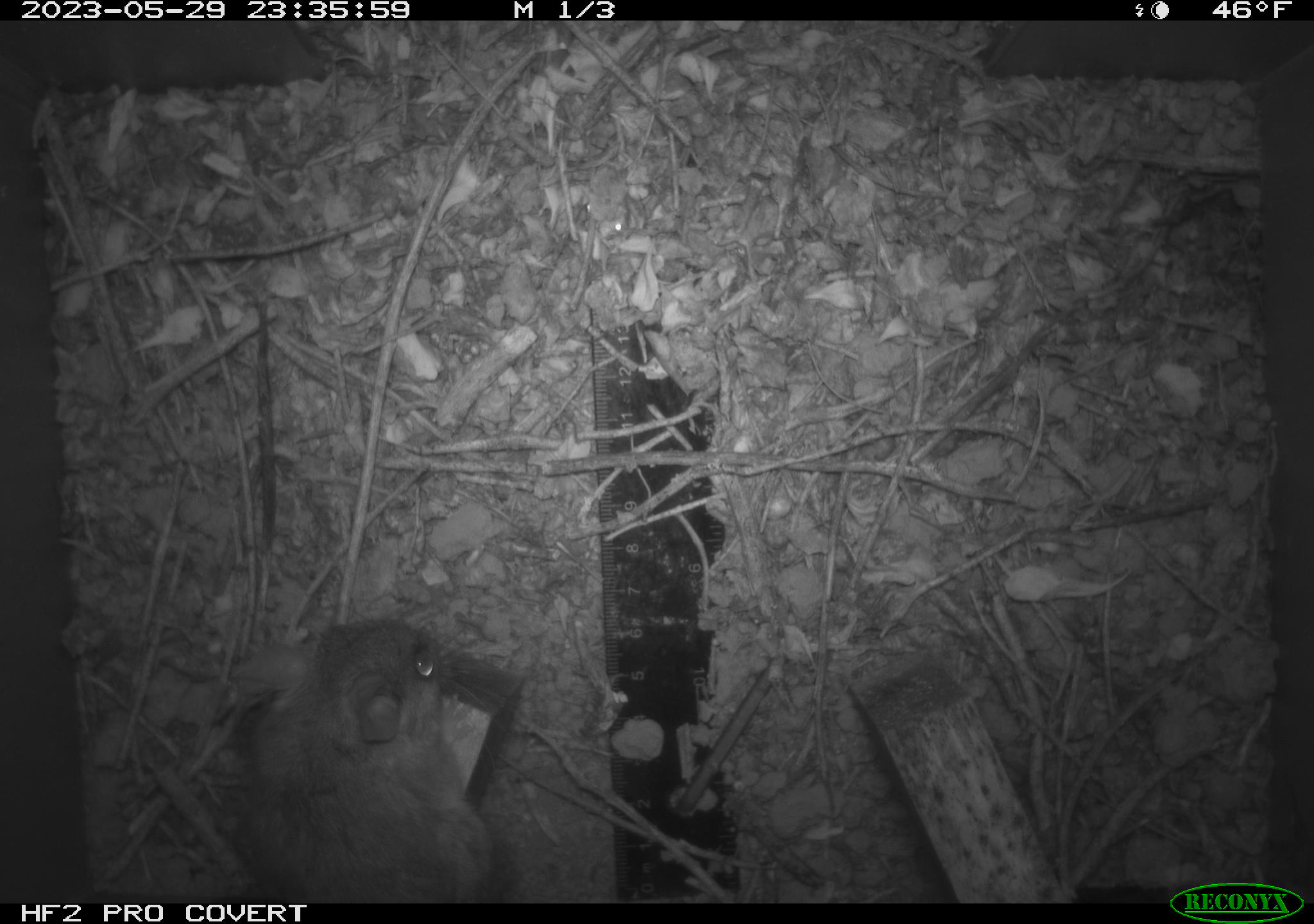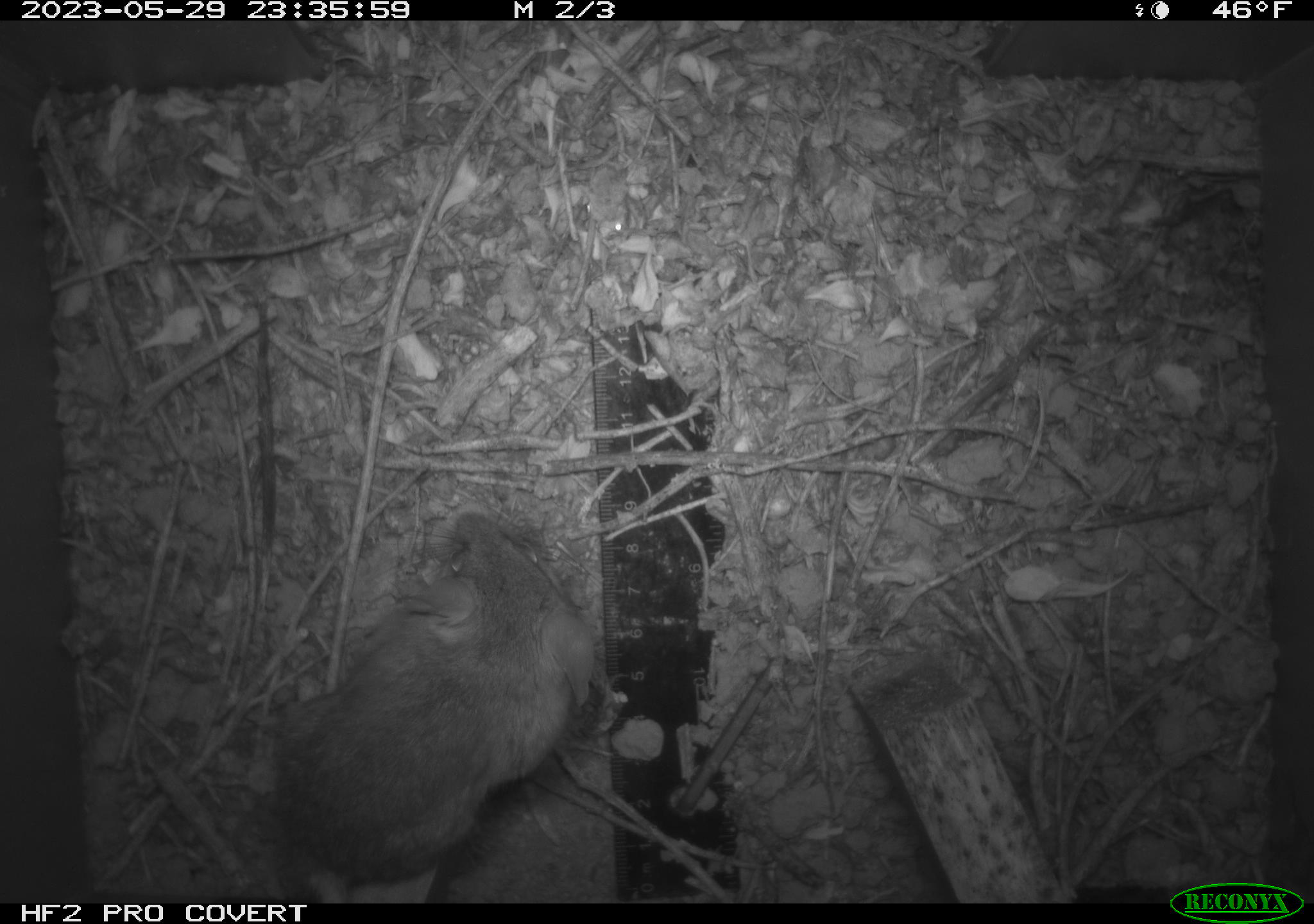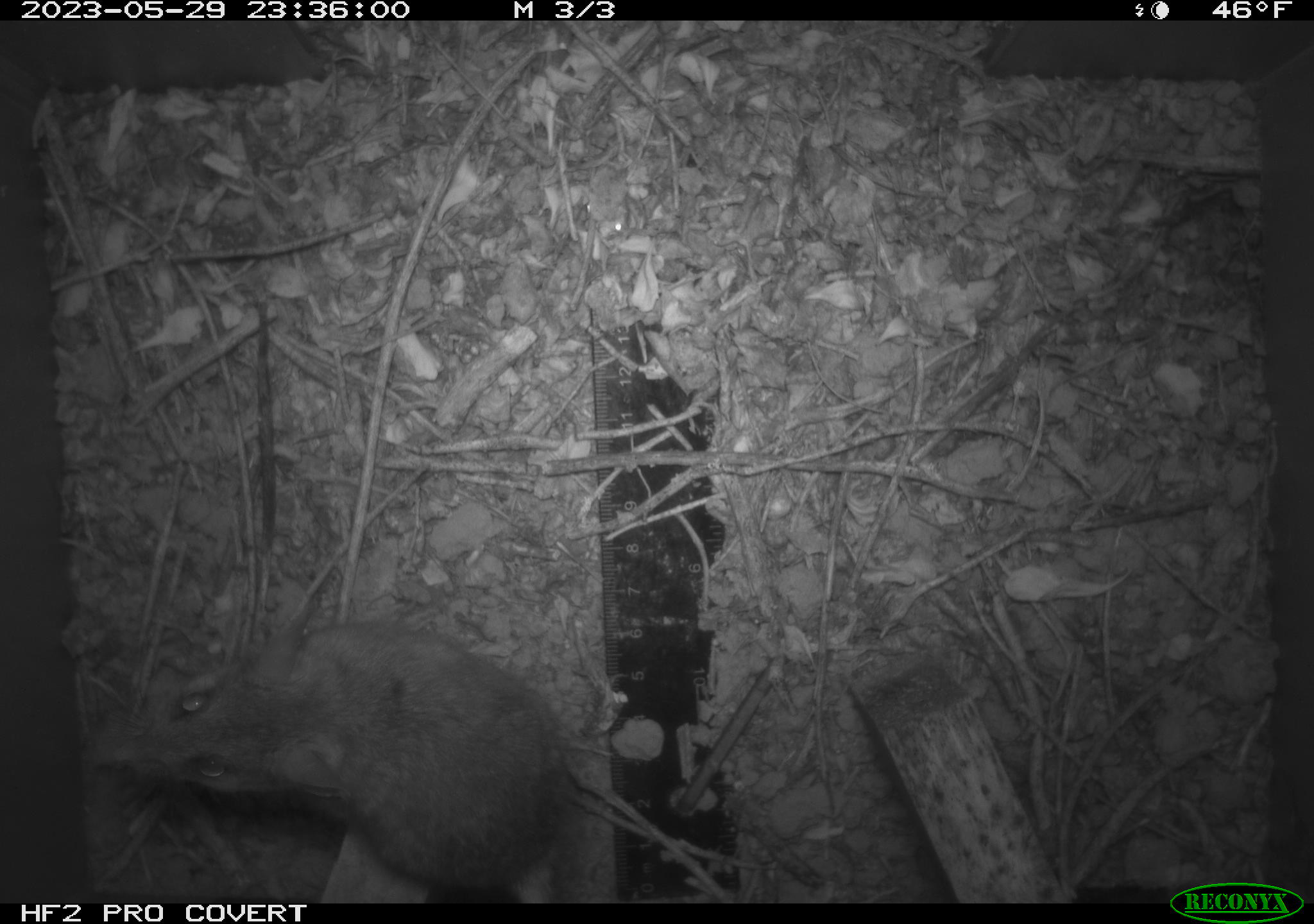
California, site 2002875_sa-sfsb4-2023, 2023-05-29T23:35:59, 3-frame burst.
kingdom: Animalia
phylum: Chordata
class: Mammalia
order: Rodentia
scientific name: Rodentia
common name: mouse species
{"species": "mouse species (Rodentia)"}